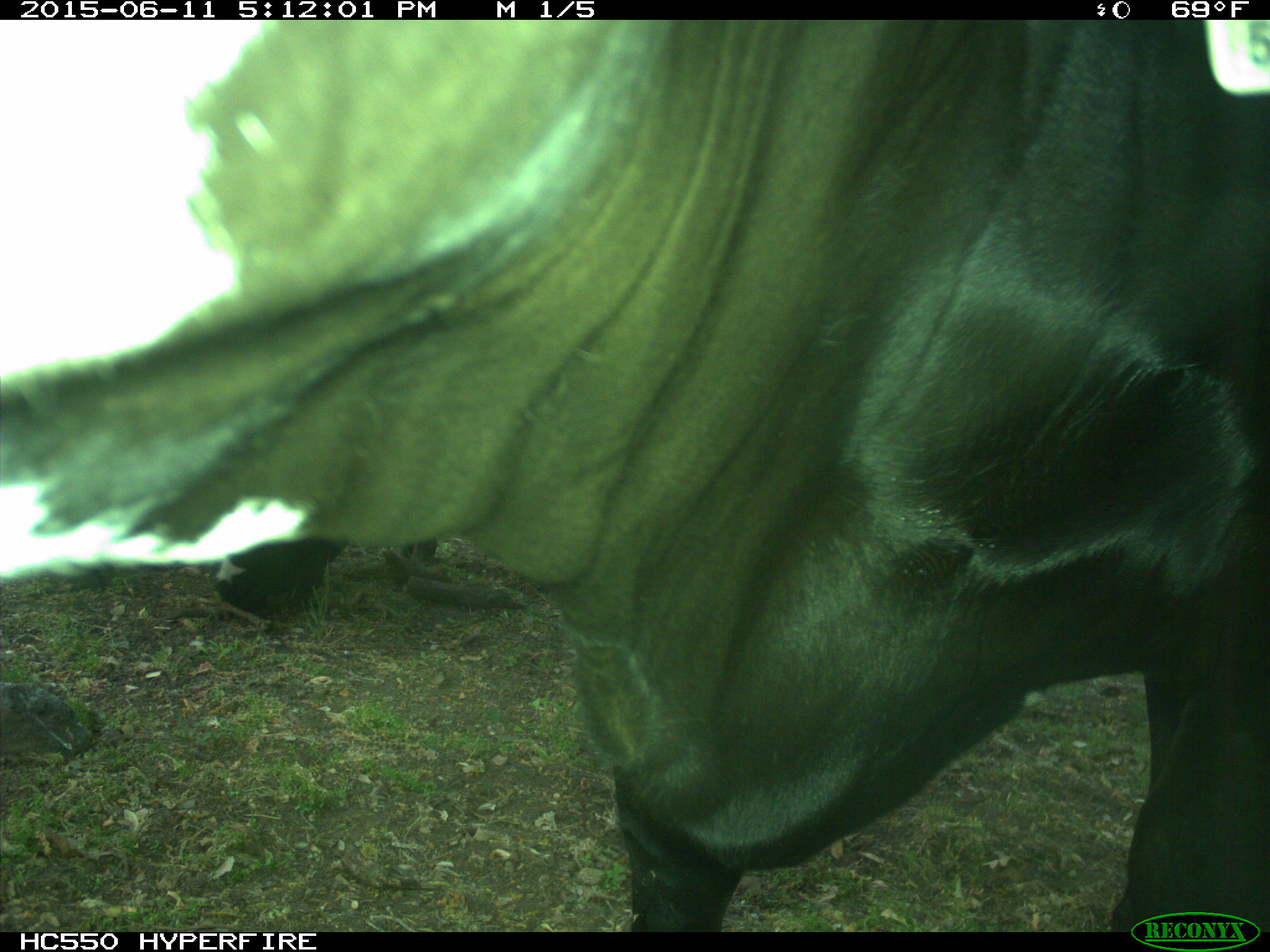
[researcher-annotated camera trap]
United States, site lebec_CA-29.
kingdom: Animalia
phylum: Chordata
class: Mammalia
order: Artiodactyla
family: Bovidae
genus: Bos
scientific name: Bos taurus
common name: domestic cow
Bos taurus (domestic cow).